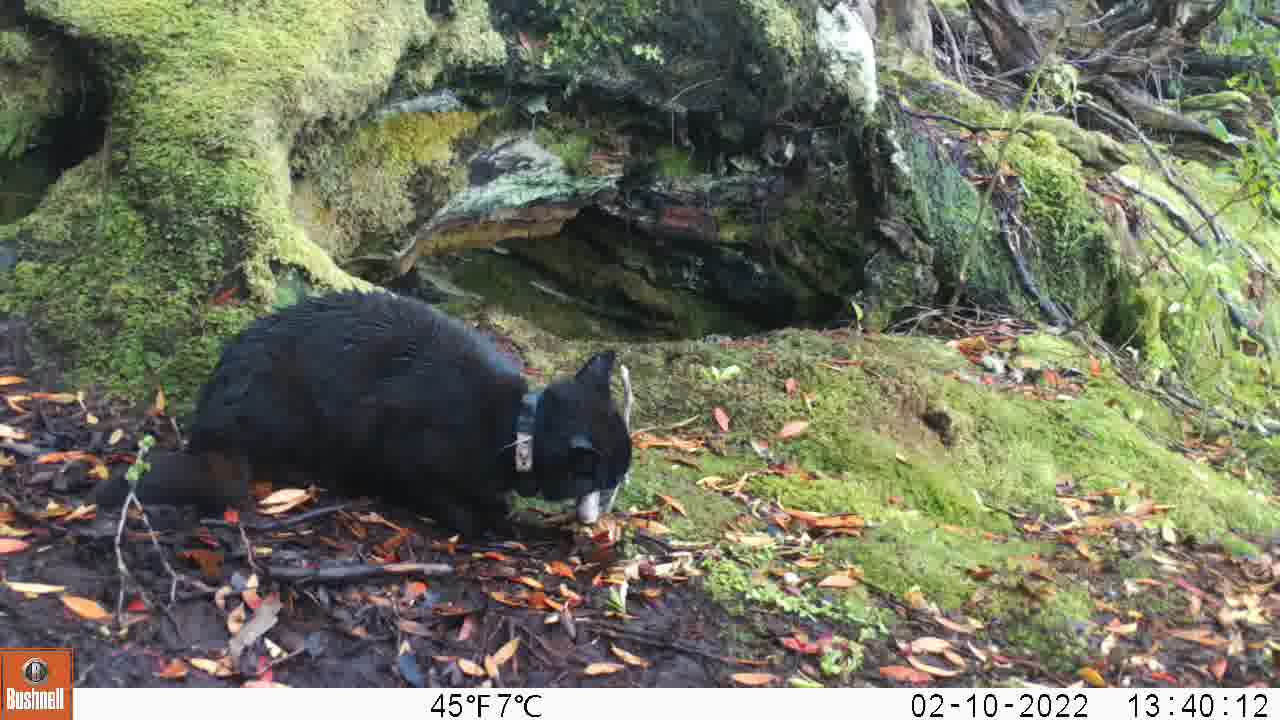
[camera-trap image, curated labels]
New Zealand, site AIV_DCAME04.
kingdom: Animalia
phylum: Chordata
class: Mammalia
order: Carnivora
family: Felidae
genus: Felis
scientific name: Felis catus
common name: domestic cat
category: cat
Cat (domestic cat) (Felis catus).